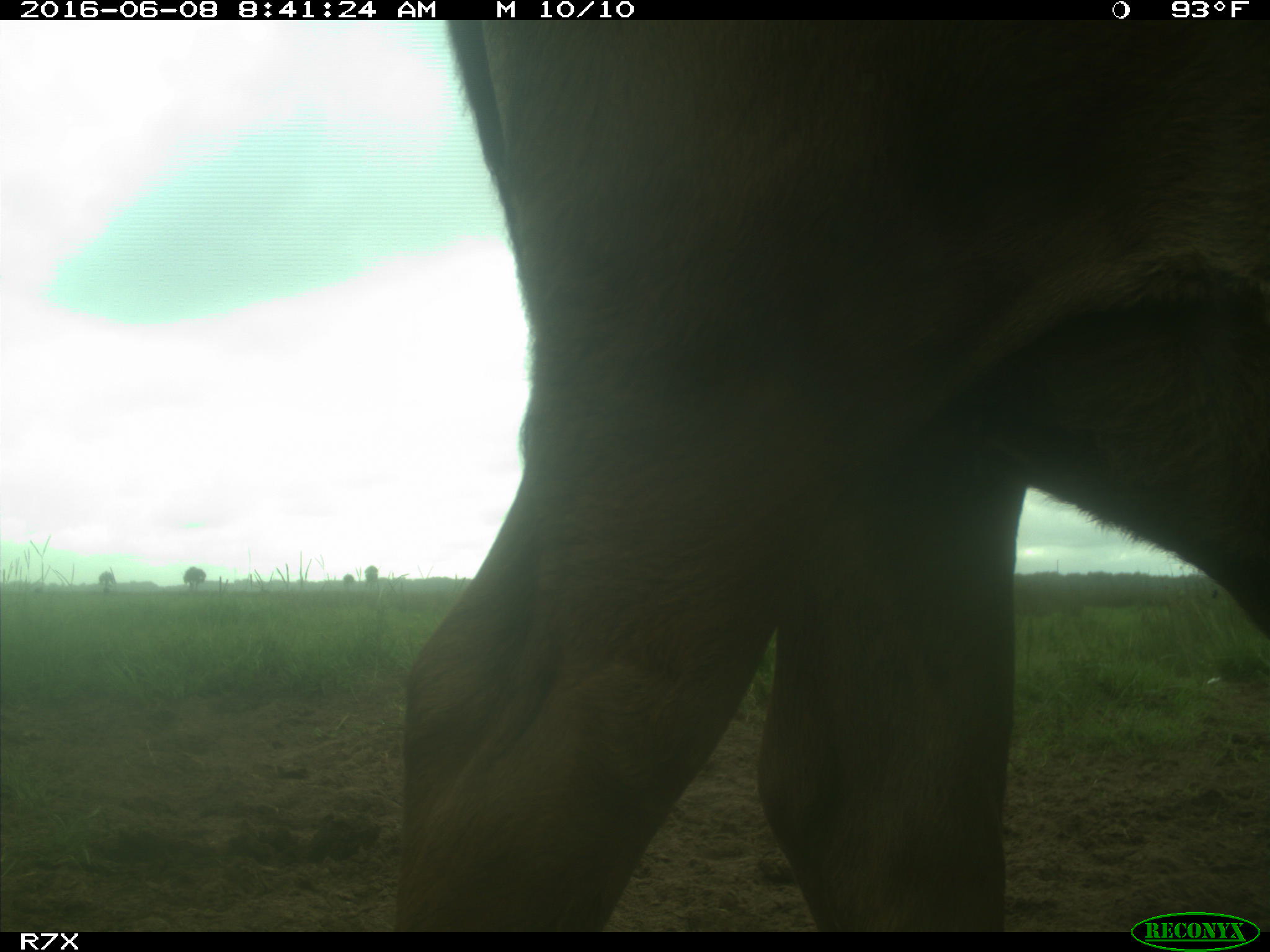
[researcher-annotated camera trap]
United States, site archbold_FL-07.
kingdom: Animalia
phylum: Chordata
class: Mammalia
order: Artiodactyla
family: Bovidae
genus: Bos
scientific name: Bos taurus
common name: domestic cow